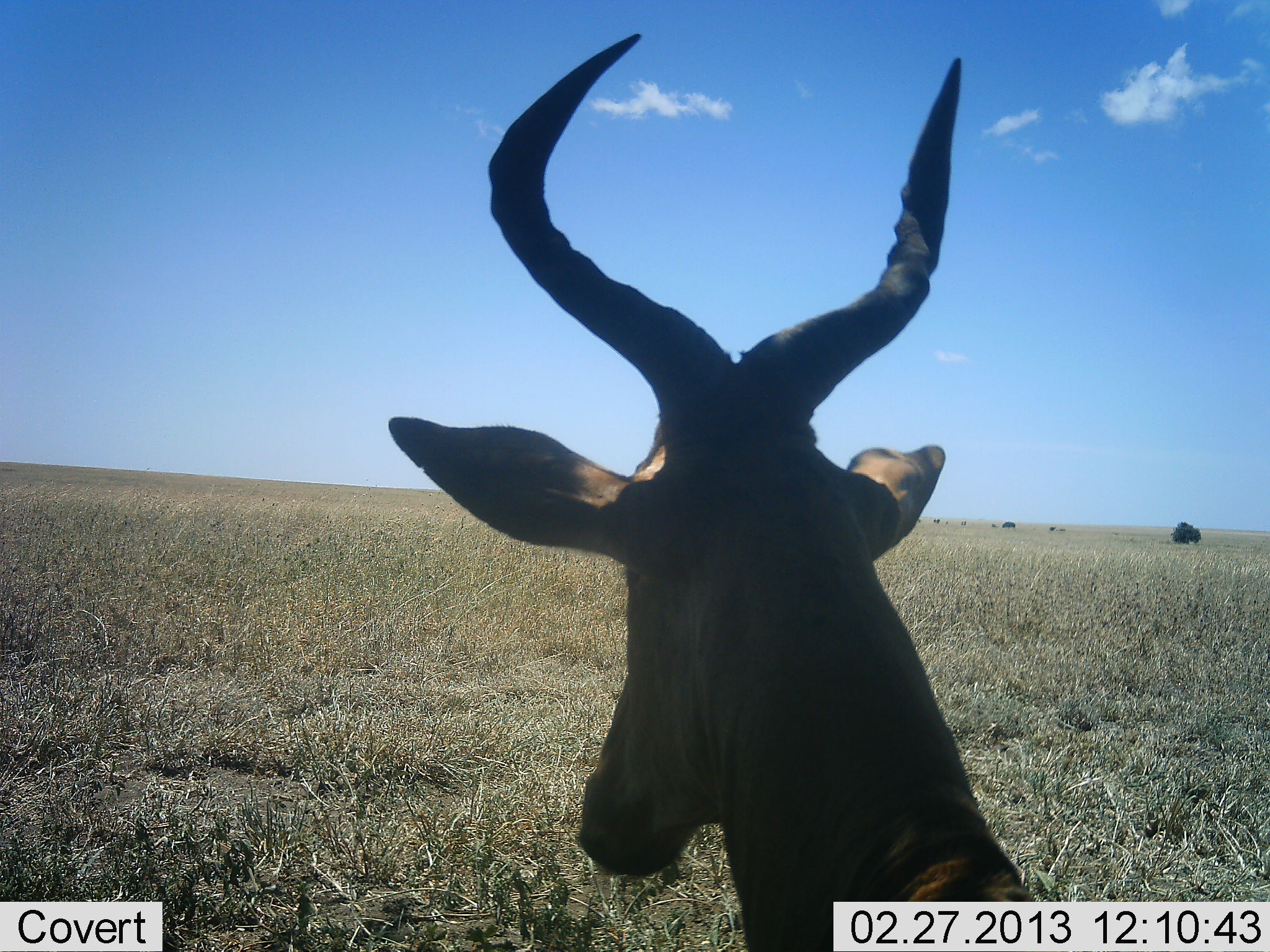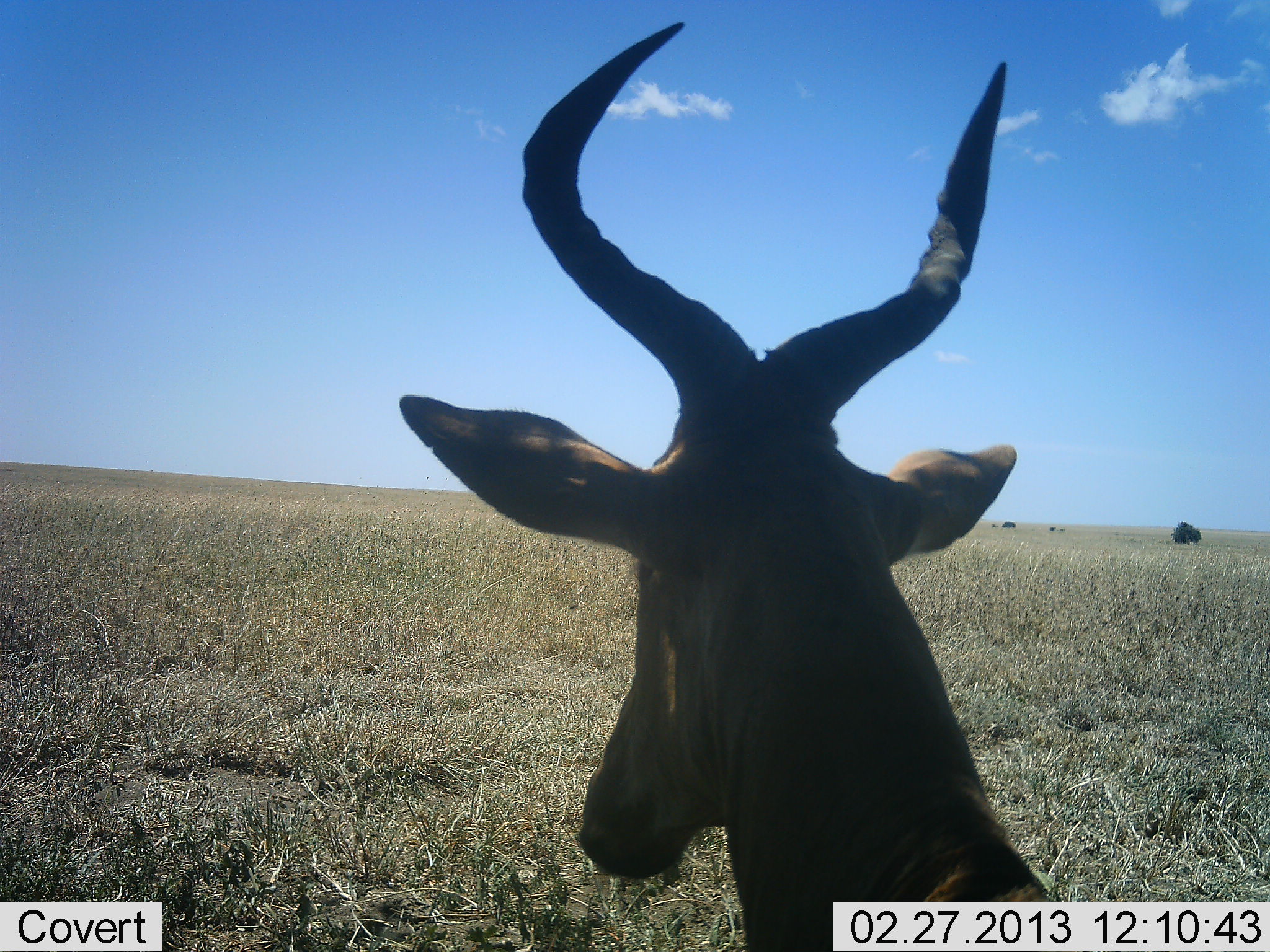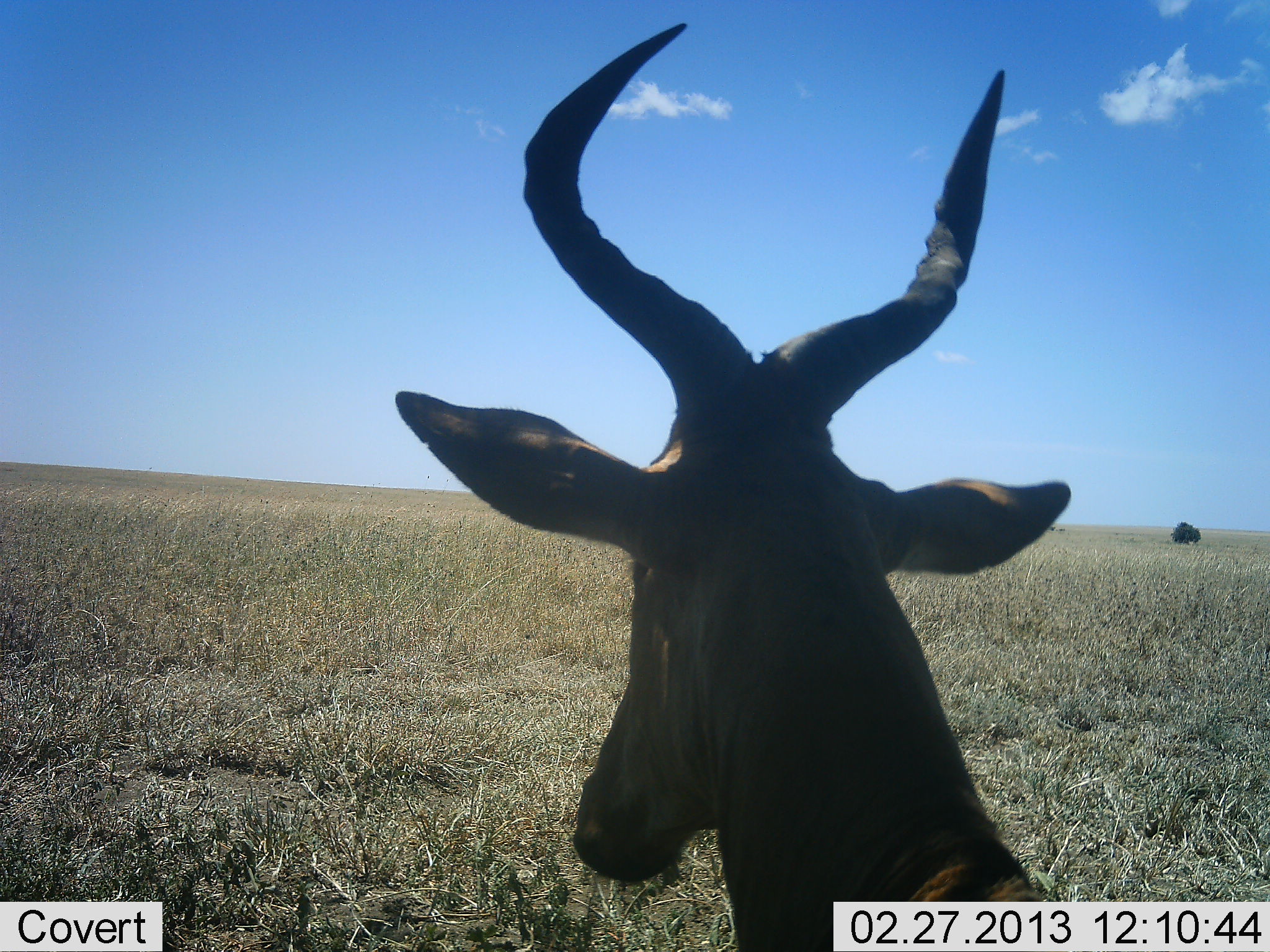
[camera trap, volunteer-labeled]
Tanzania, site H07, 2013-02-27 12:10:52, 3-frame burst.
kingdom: Animalia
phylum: Chordata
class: Mammalia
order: Artiodactyla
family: Bovidae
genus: Alcelaphus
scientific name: Alcelaphus buselaphus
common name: hartebeest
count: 1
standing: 62%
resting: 38%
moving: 0%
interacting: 0%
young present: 0%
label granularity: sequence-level